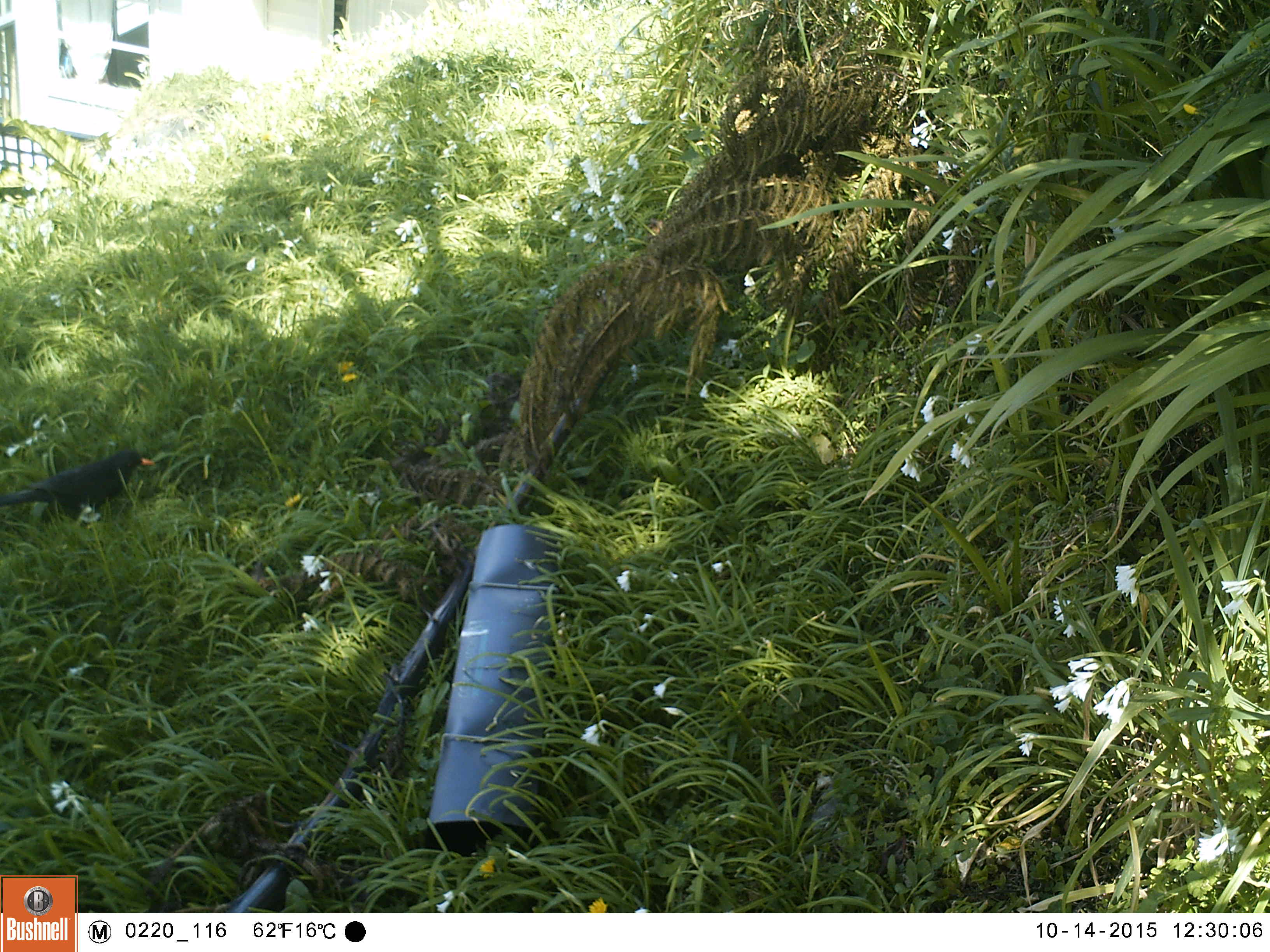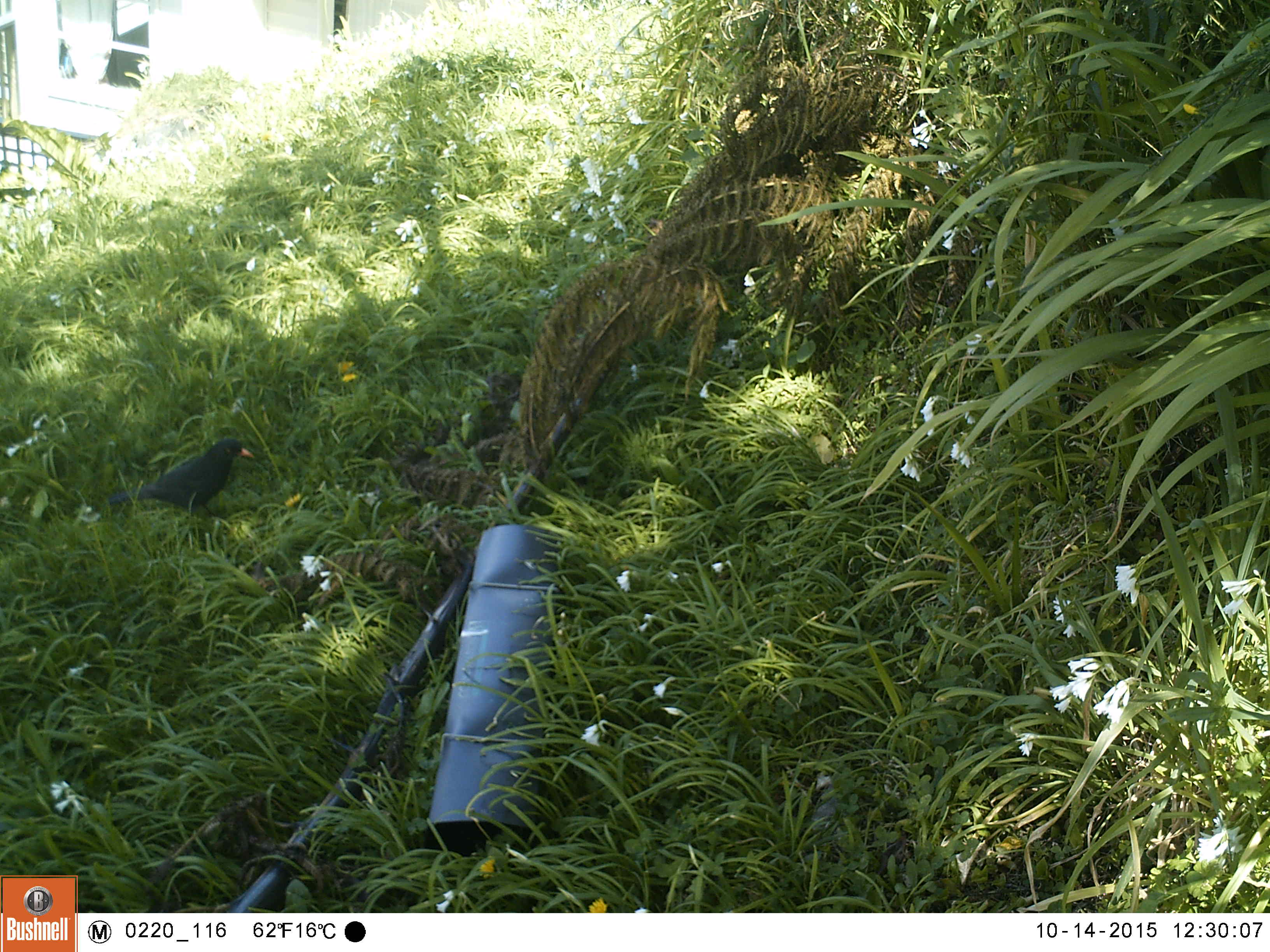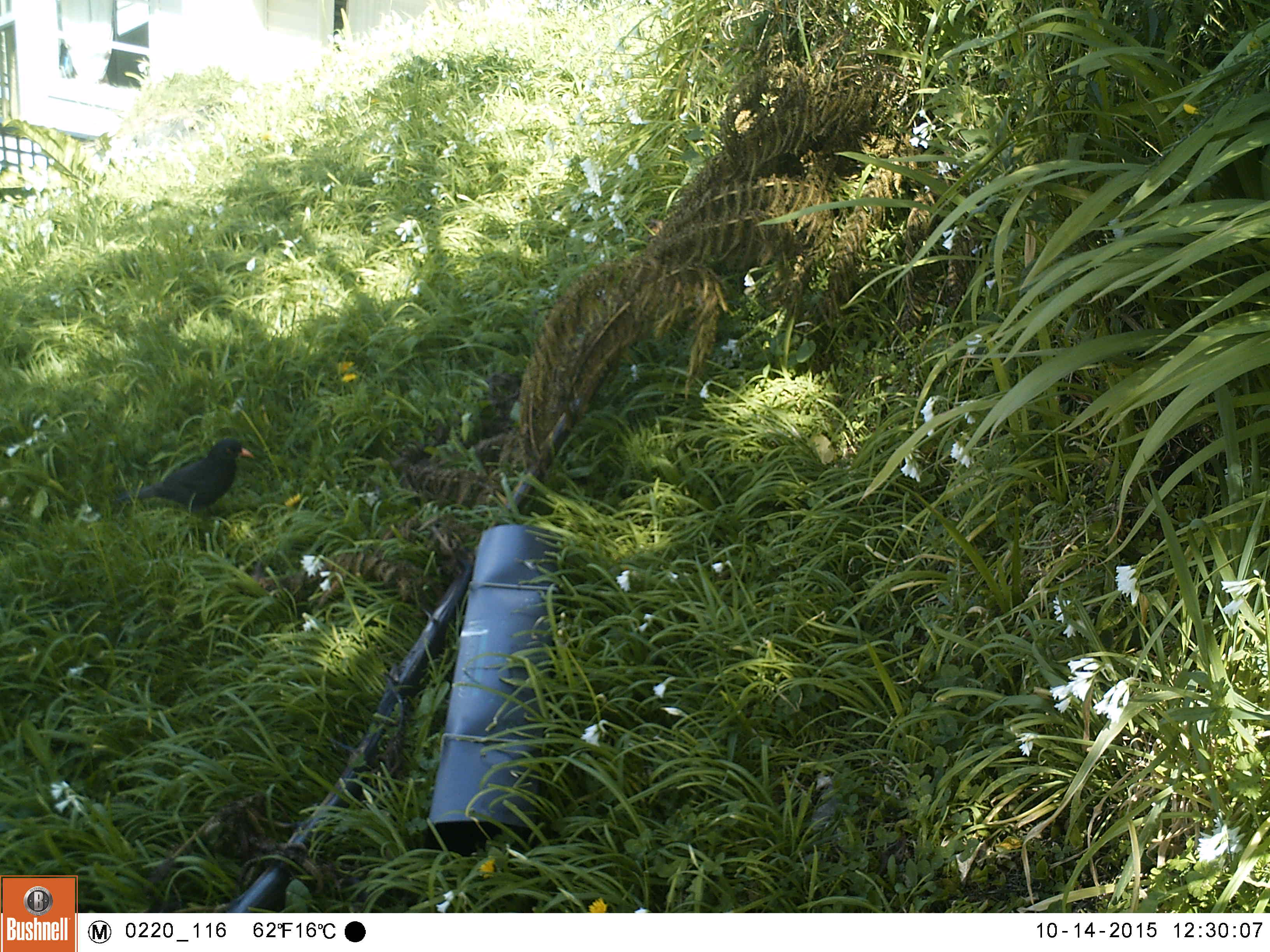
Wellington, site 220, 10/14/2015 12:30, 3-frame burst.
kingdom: Animalia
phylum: Chordata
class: Aves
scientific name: Aves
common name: bird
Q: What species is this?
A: Bird (Aves).